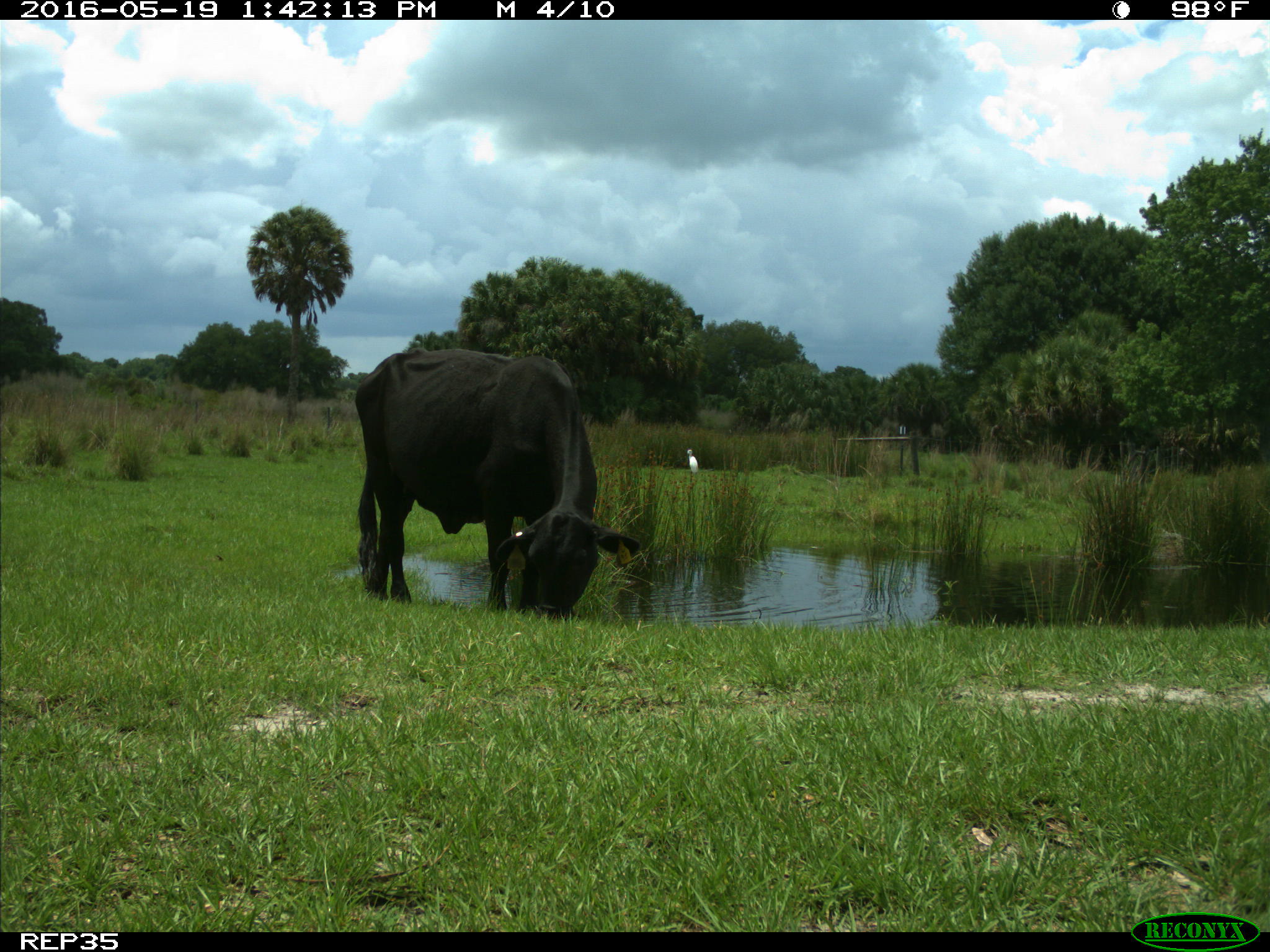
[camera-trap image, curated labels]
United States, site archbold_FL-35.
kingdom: Animalia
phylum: Chordata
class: Mammalia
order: Artiodactyla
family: Bovidae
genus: Bos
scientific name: Bos taurus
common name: domestic cow